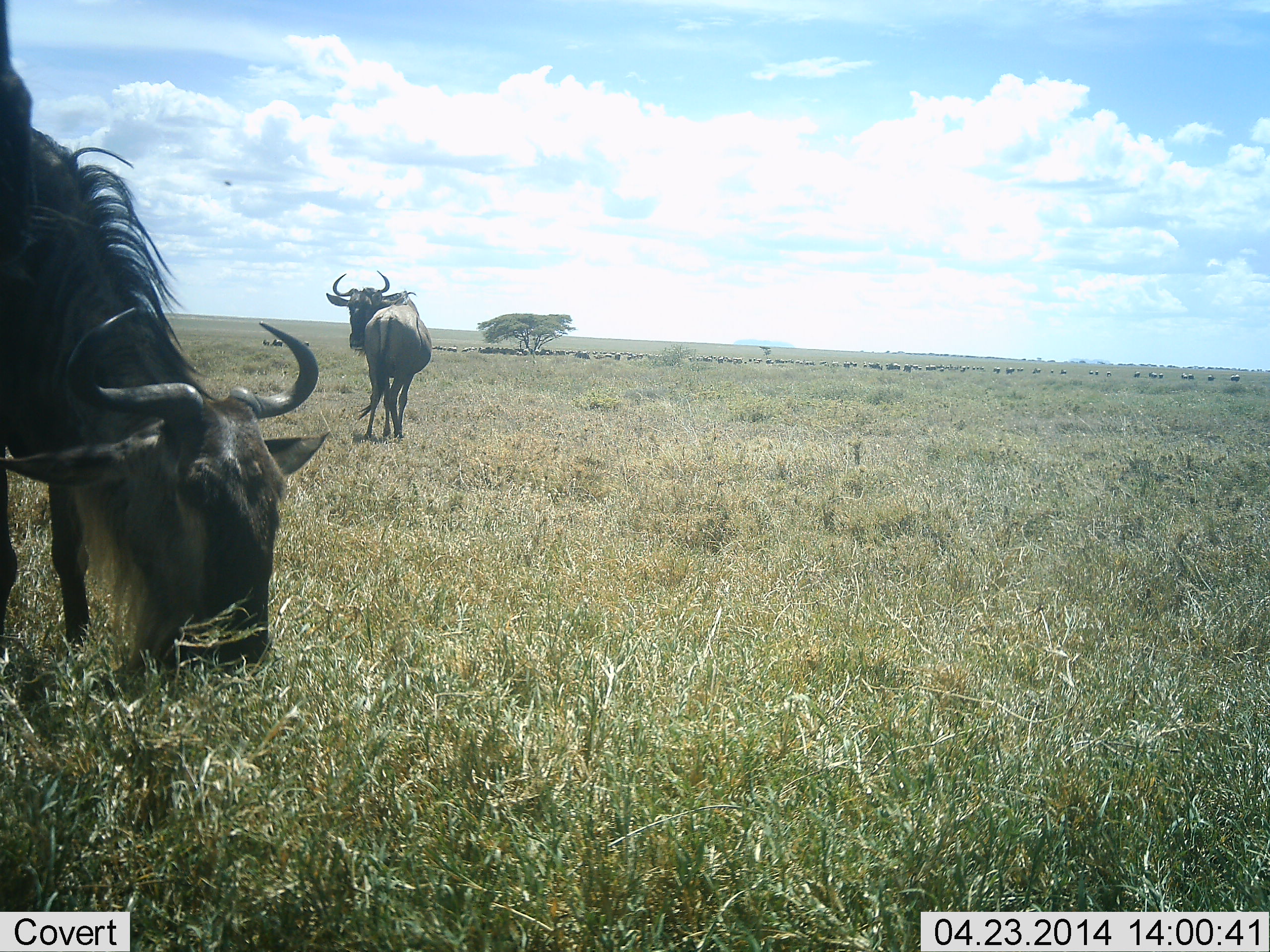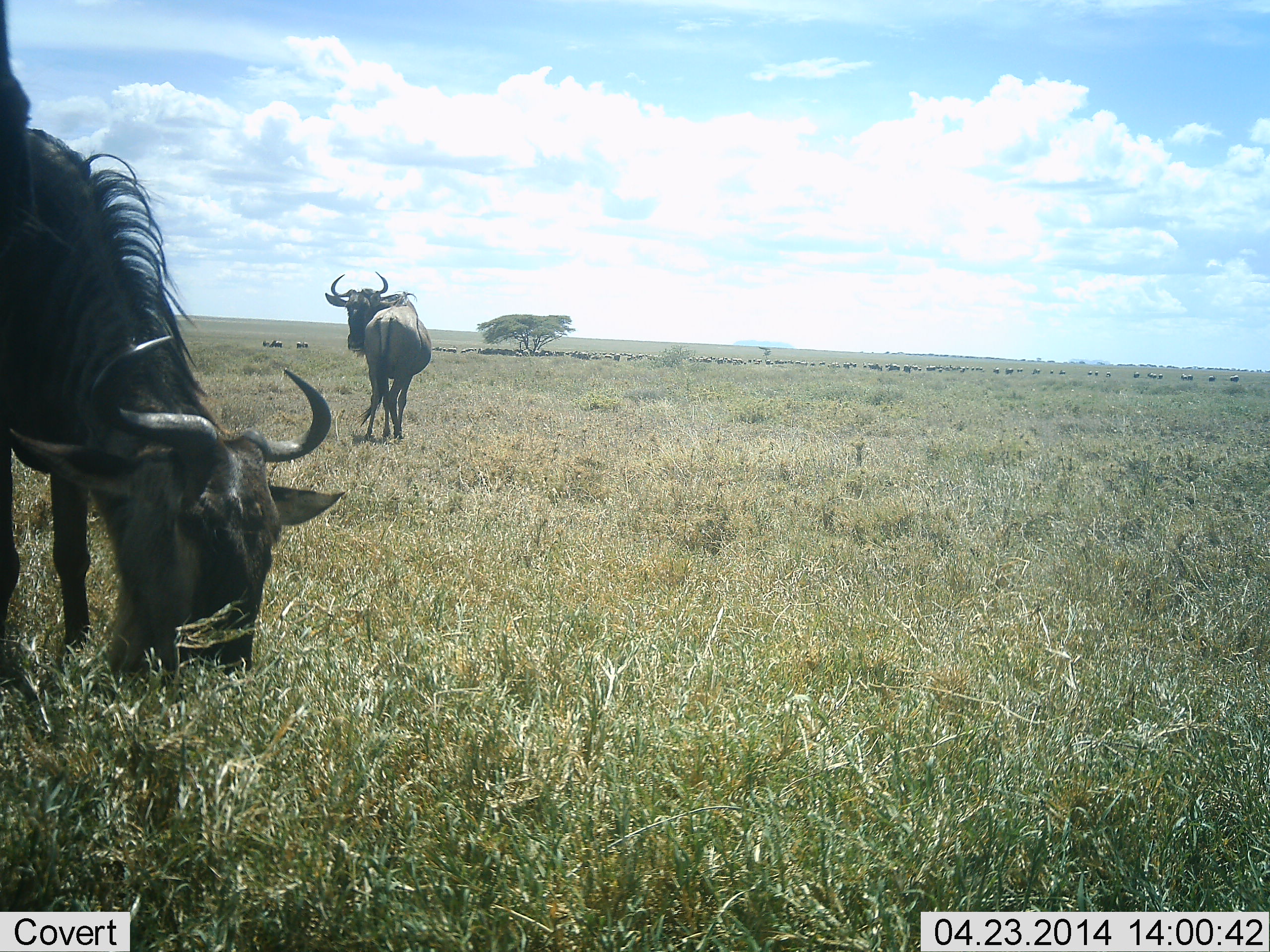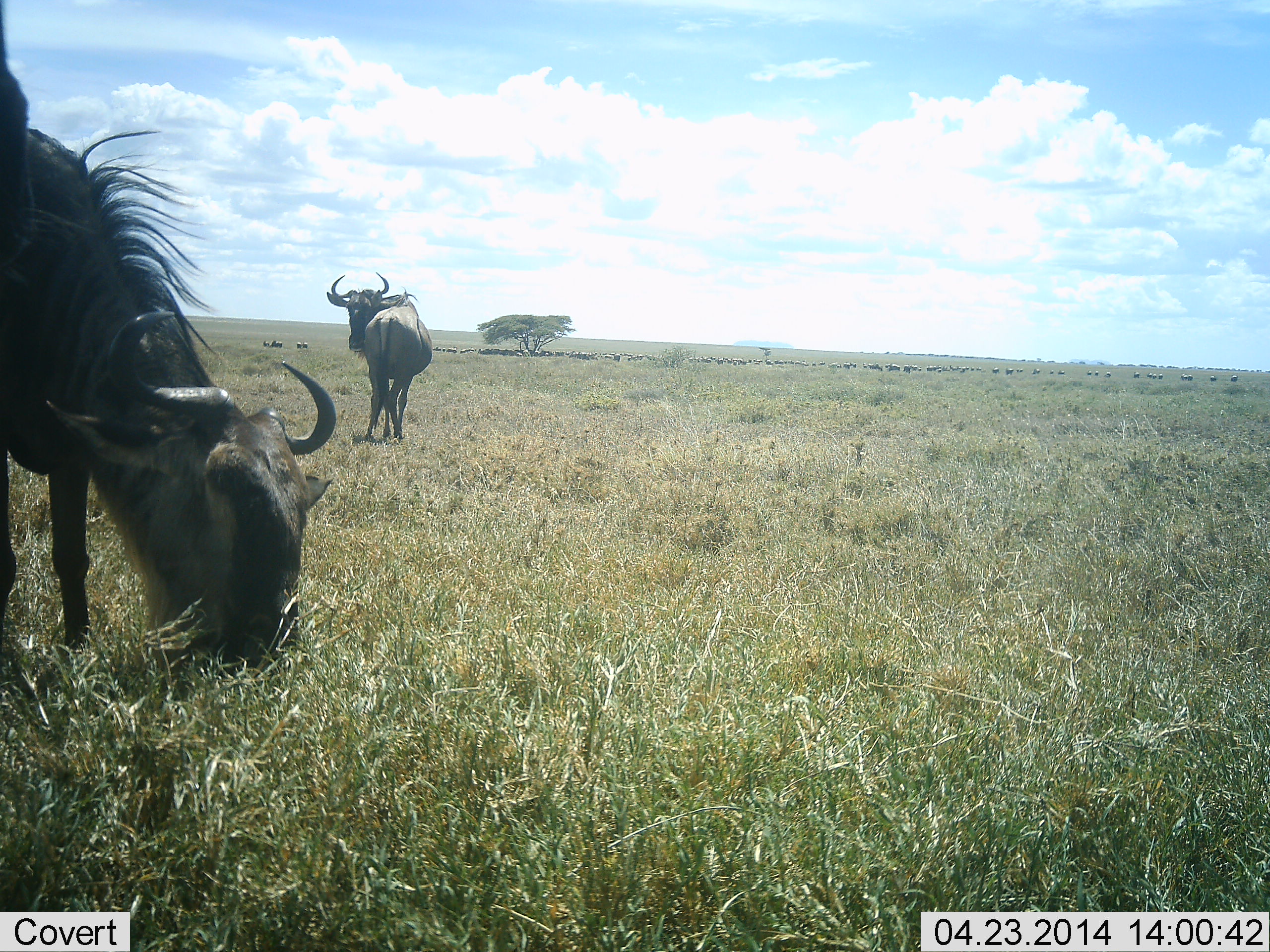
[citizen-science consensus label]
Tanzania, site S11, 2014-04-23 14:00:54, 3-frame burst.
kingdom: Animalia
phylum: Chordata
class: Mammalia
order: Artiodactyla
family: Bovidae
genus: Connochaetes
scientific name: Connochaetes taurinus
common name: blue wildebeest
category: wildebeest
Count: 51+.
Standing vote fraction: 91%.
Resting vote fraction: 9%.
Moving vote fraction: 9%.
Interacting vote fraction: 0%.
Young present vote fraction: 0%.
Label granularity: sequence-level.